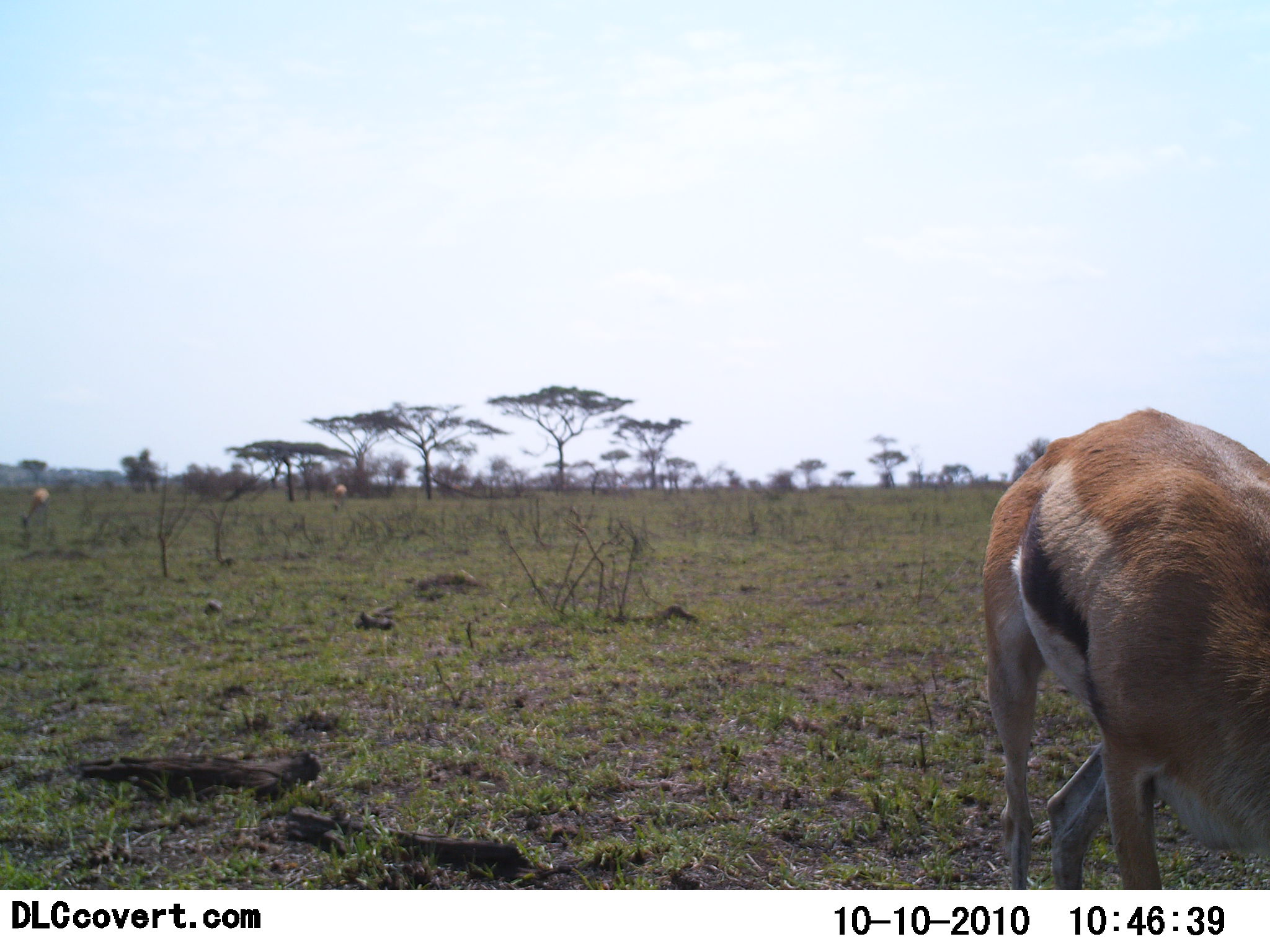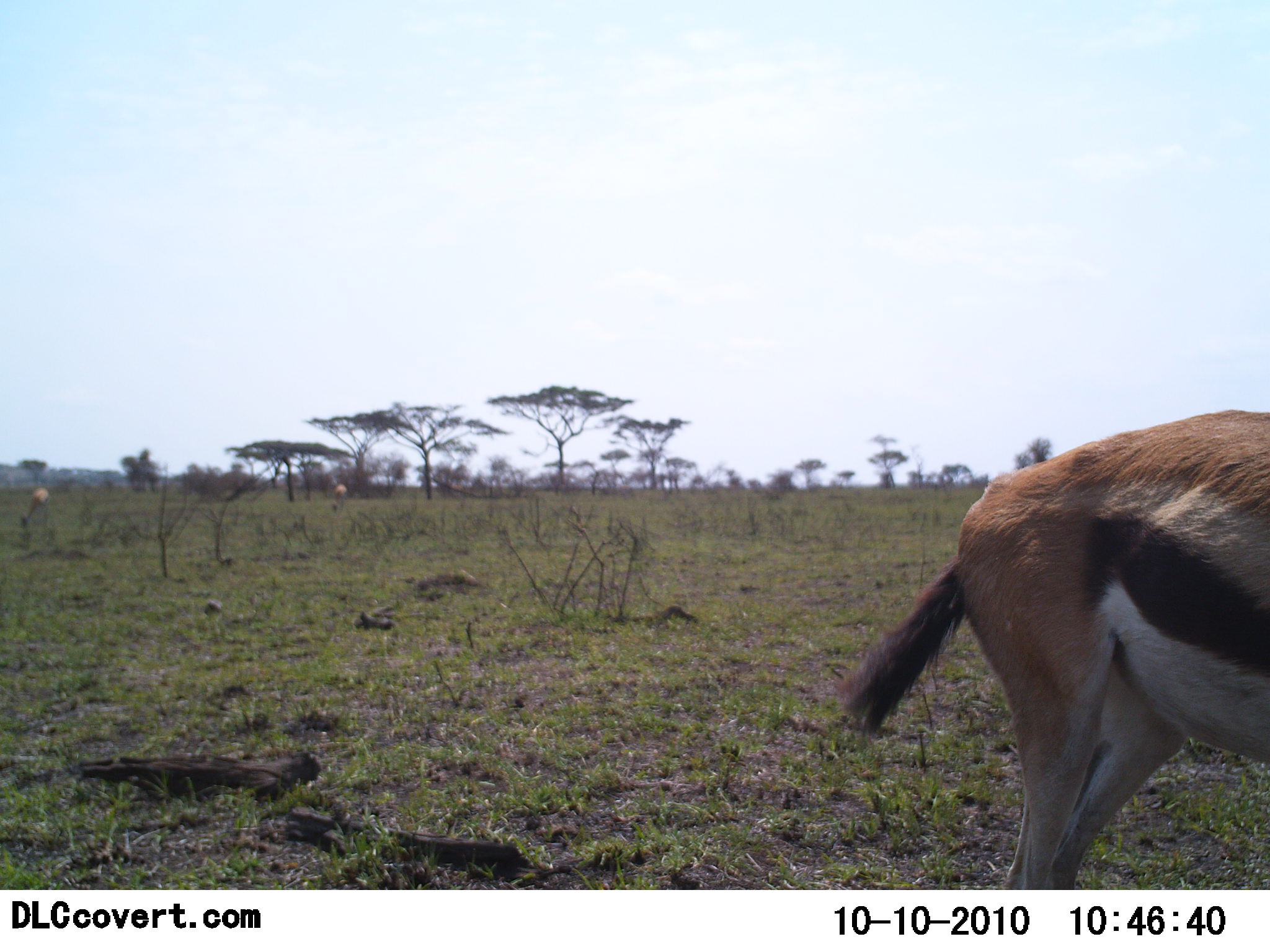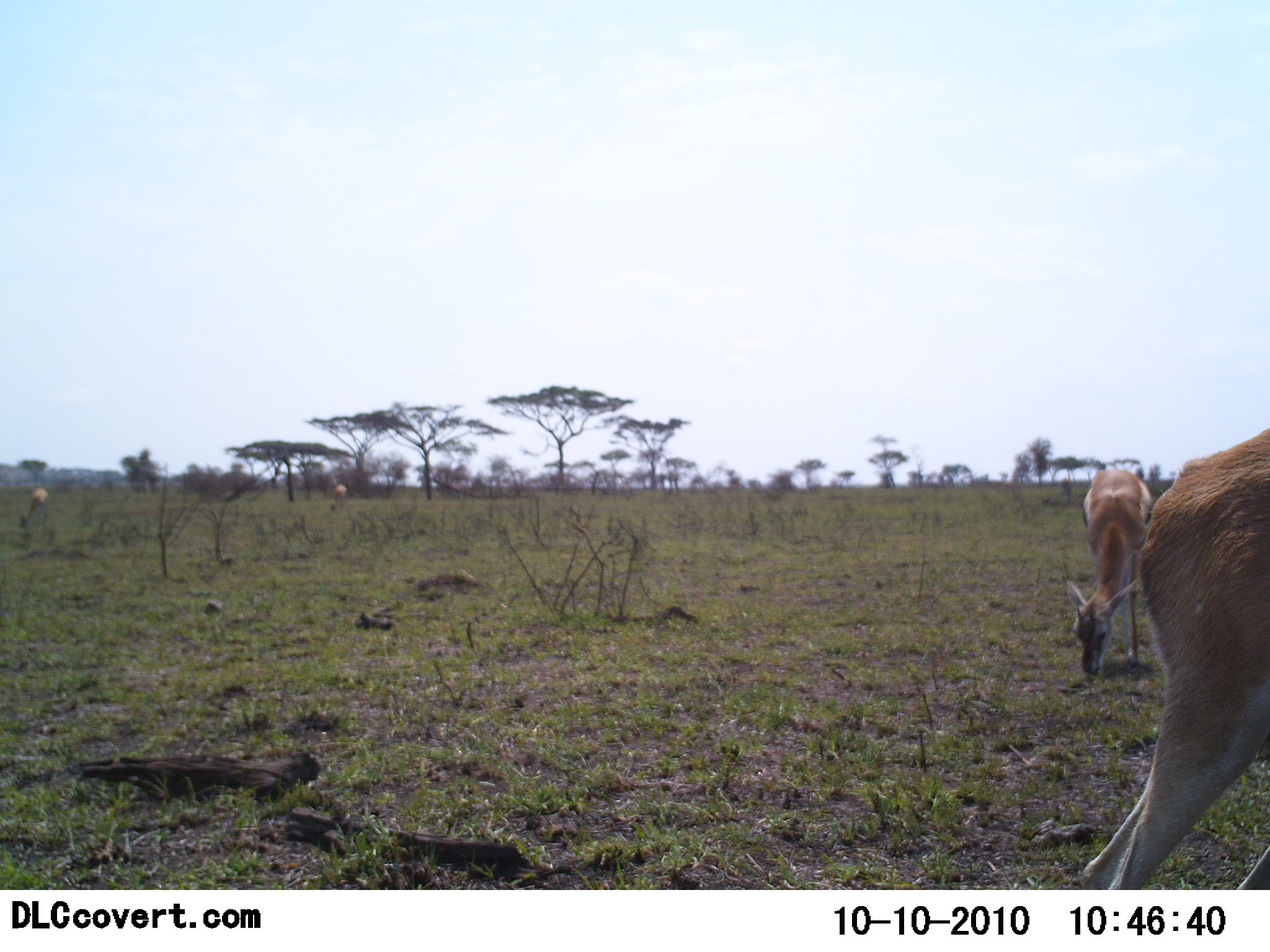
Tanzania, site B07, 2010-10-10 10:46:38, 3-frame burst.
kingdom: Animalia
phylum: Chordata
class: Mammalia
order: Artiodactyla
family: Bovidae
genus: Eudorcas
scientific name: Eudorcas thomsonii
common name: thomson's gazelle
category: gazellethomsons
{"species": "gazellethomsons (thomson's gazelle) (Eudorcas thomsonii)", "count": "2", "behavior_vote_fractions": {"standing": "36%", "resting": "0%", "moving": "50%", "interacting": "0%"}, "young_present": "0%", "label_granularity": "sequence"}